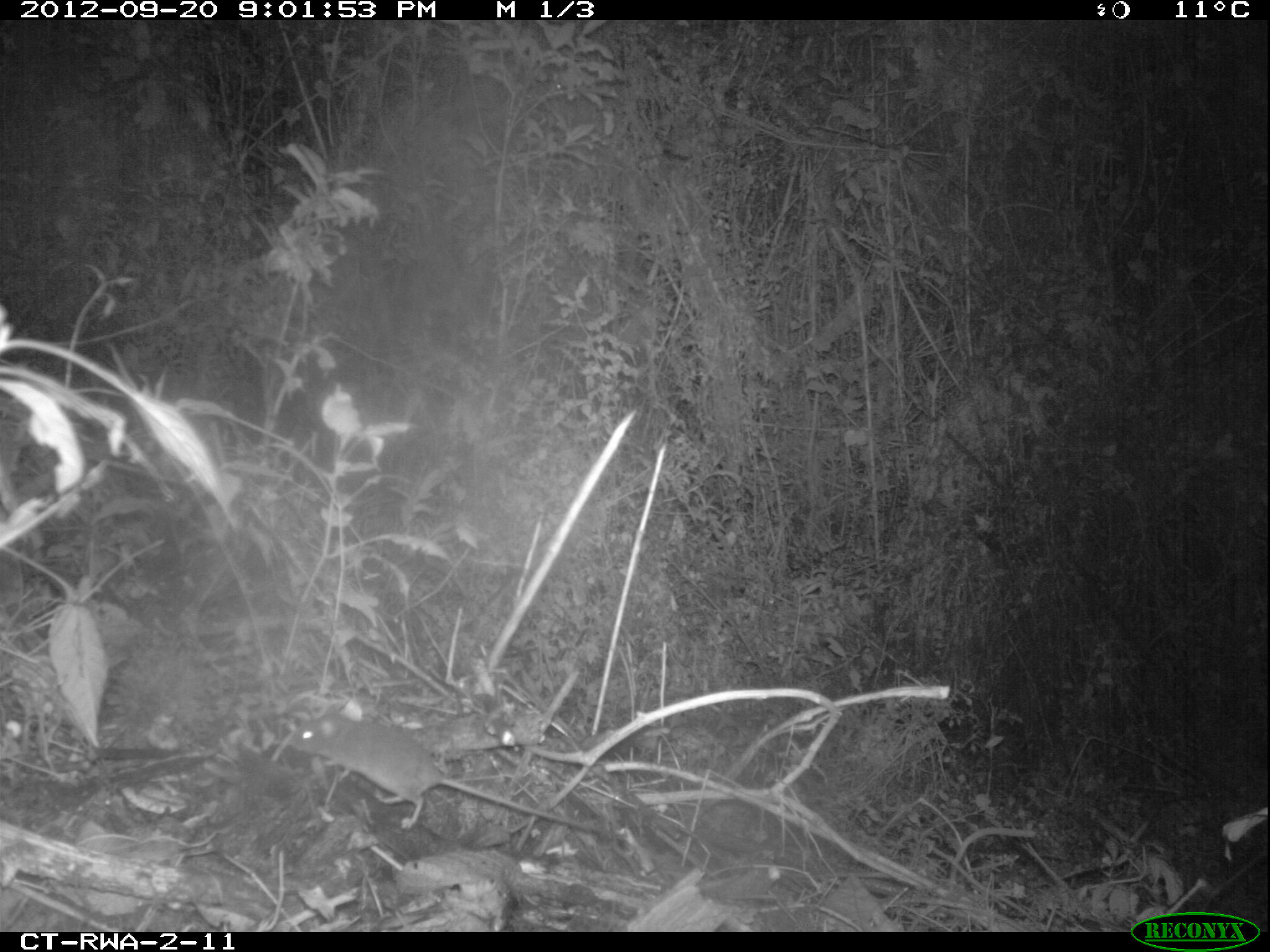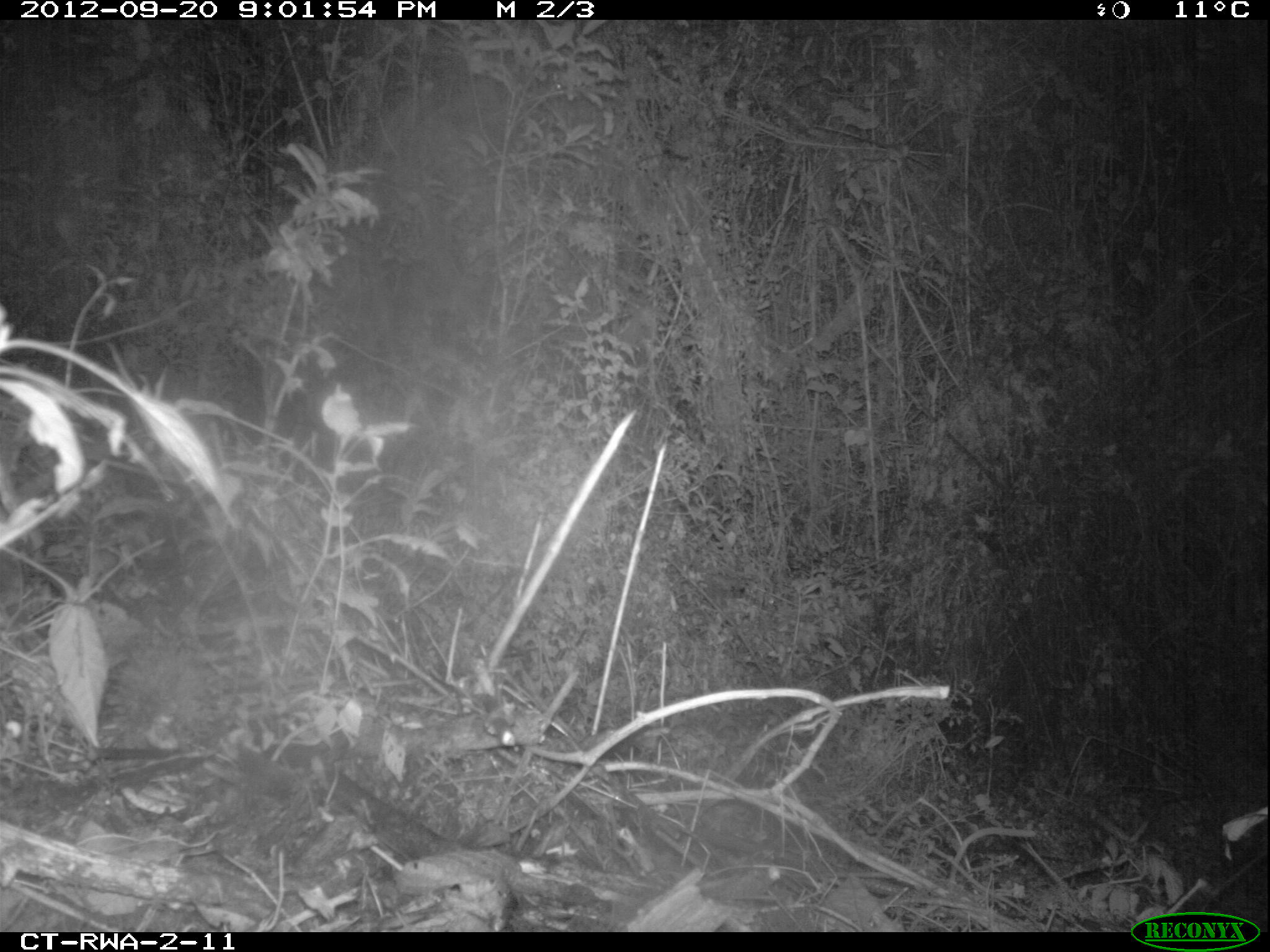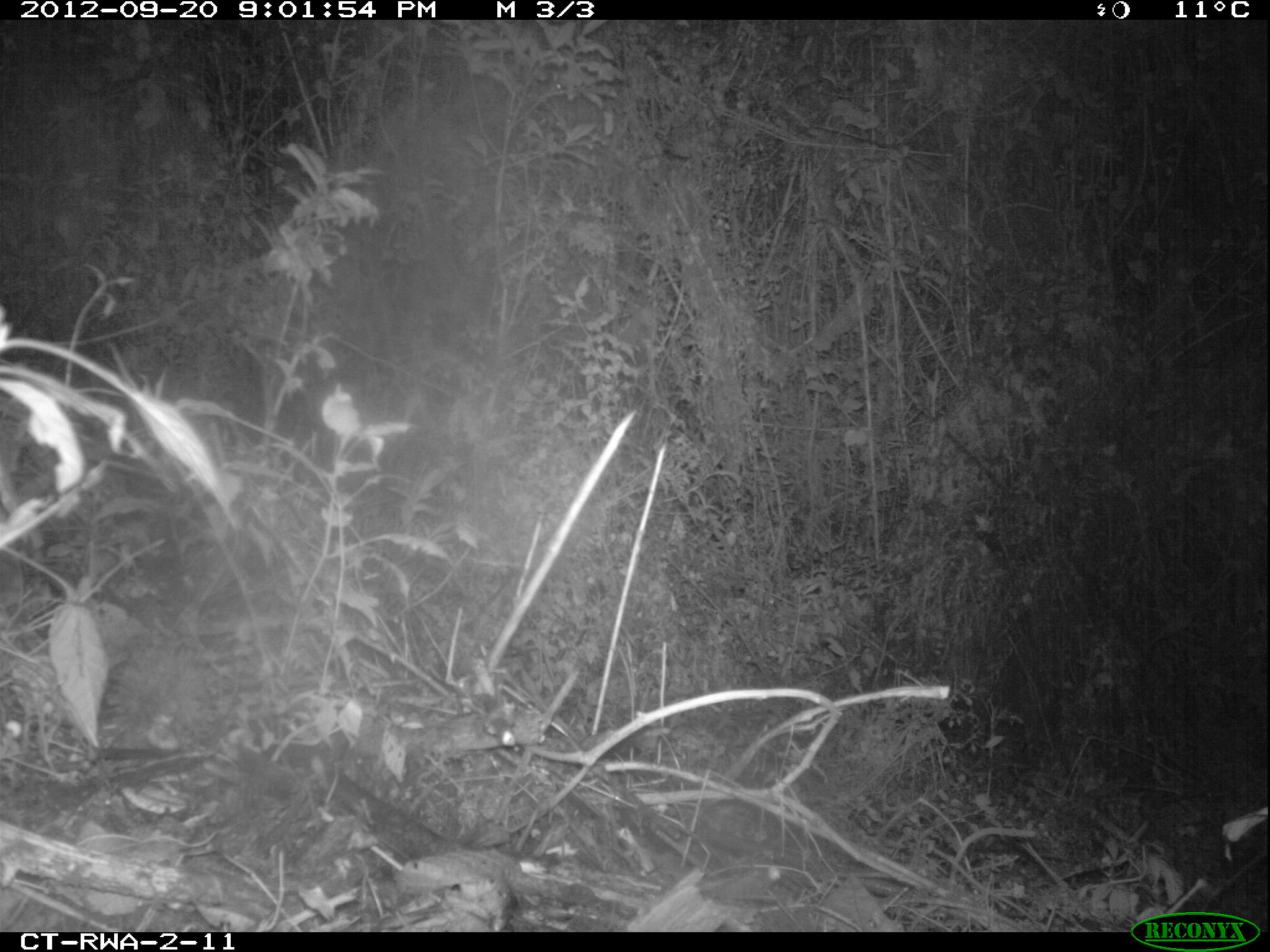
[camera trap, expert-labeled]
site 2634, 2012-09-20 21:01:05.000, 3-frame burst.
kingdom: Animalia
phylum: Chordata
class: Mammalia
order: Rodentia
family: Muridae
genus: Oenomys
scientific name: Oenomys hypoxanthus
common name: common rufous-nosed rat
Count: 1.